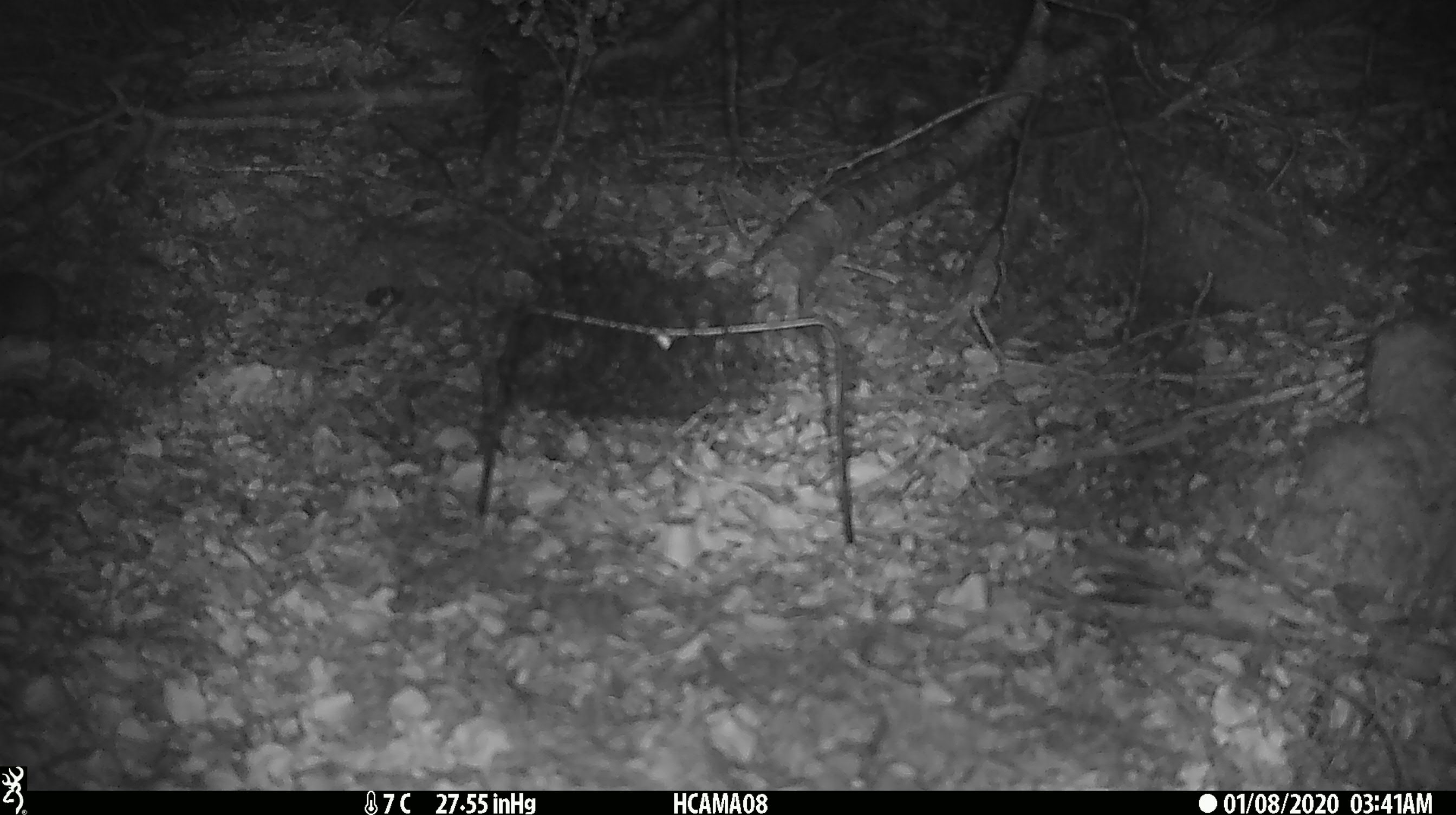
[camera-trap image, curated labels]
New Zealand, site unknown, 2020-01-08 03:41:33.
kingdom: Animalia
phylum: Chordata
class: Mammalia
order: Rodentia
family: Muridae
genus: Mus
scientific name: Mus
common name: mouse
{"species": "mouse (Mus)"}